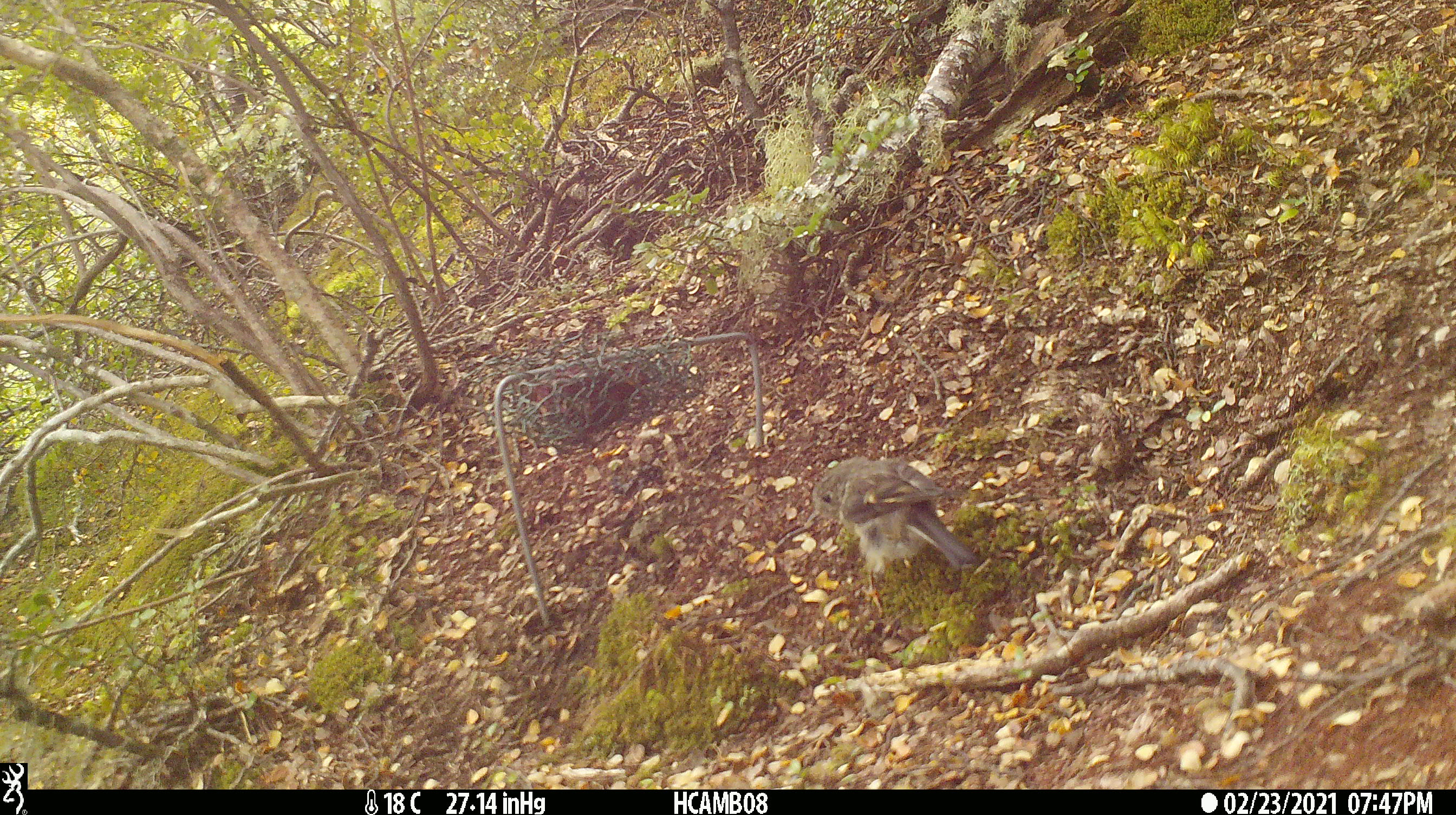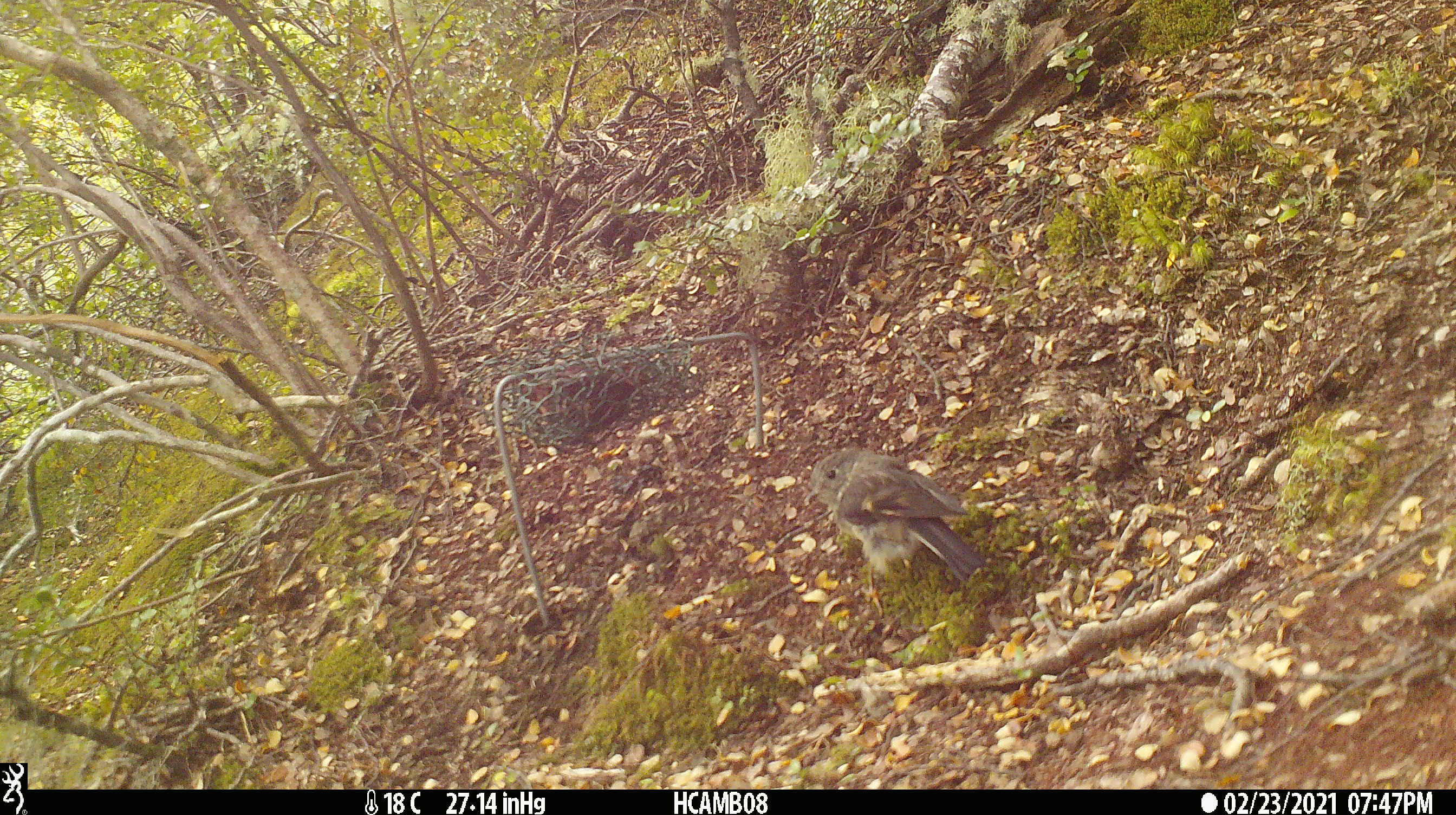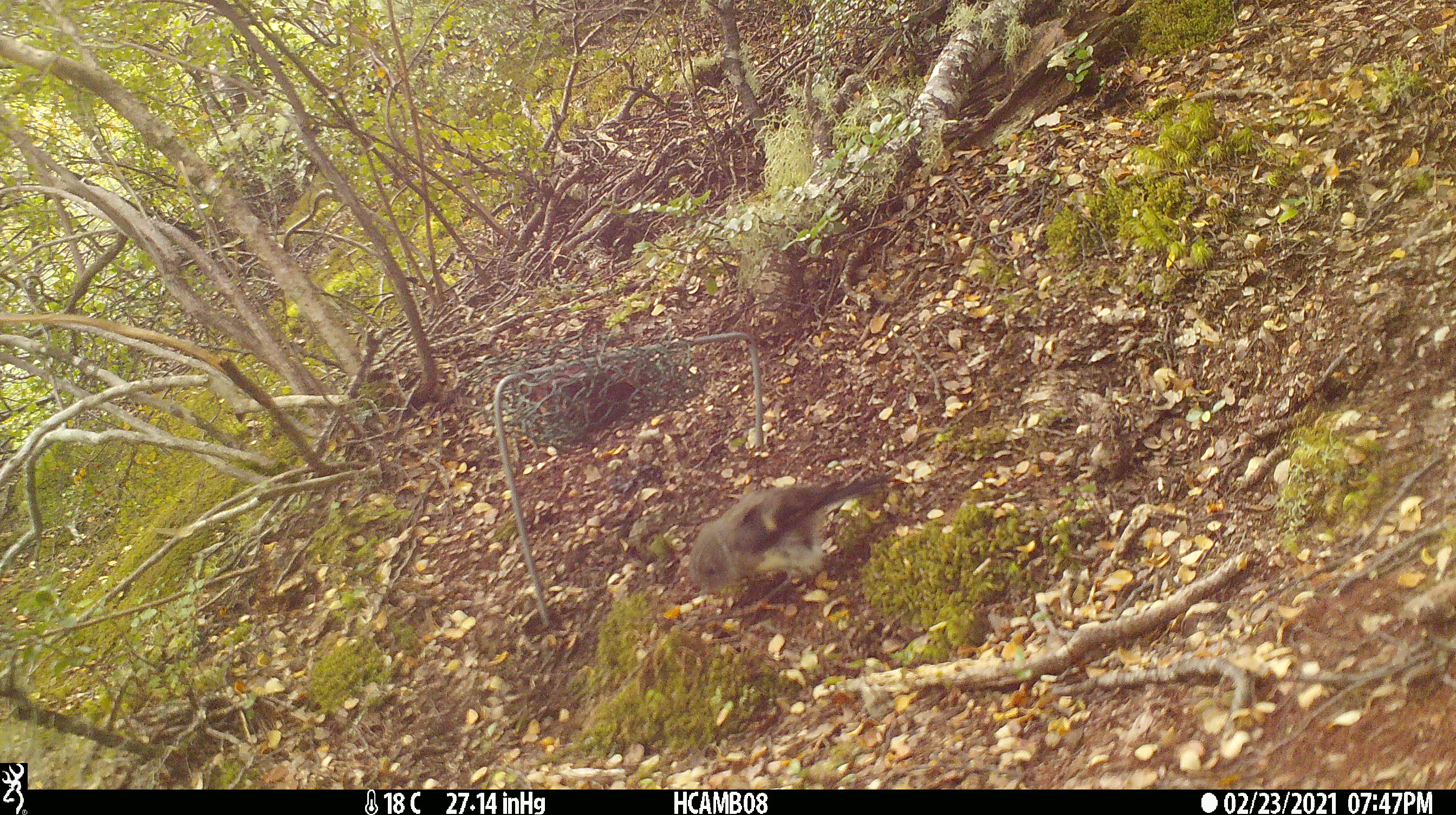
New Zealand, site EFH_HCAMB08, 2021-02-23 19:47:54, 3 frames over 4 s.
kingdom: Animalia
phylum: Chordata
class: Aves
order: Passeriformes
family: Petroicidae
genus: Petroica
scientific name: Petroica macrocephala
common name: tomtit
Tomtit (Petroica macrocephala).